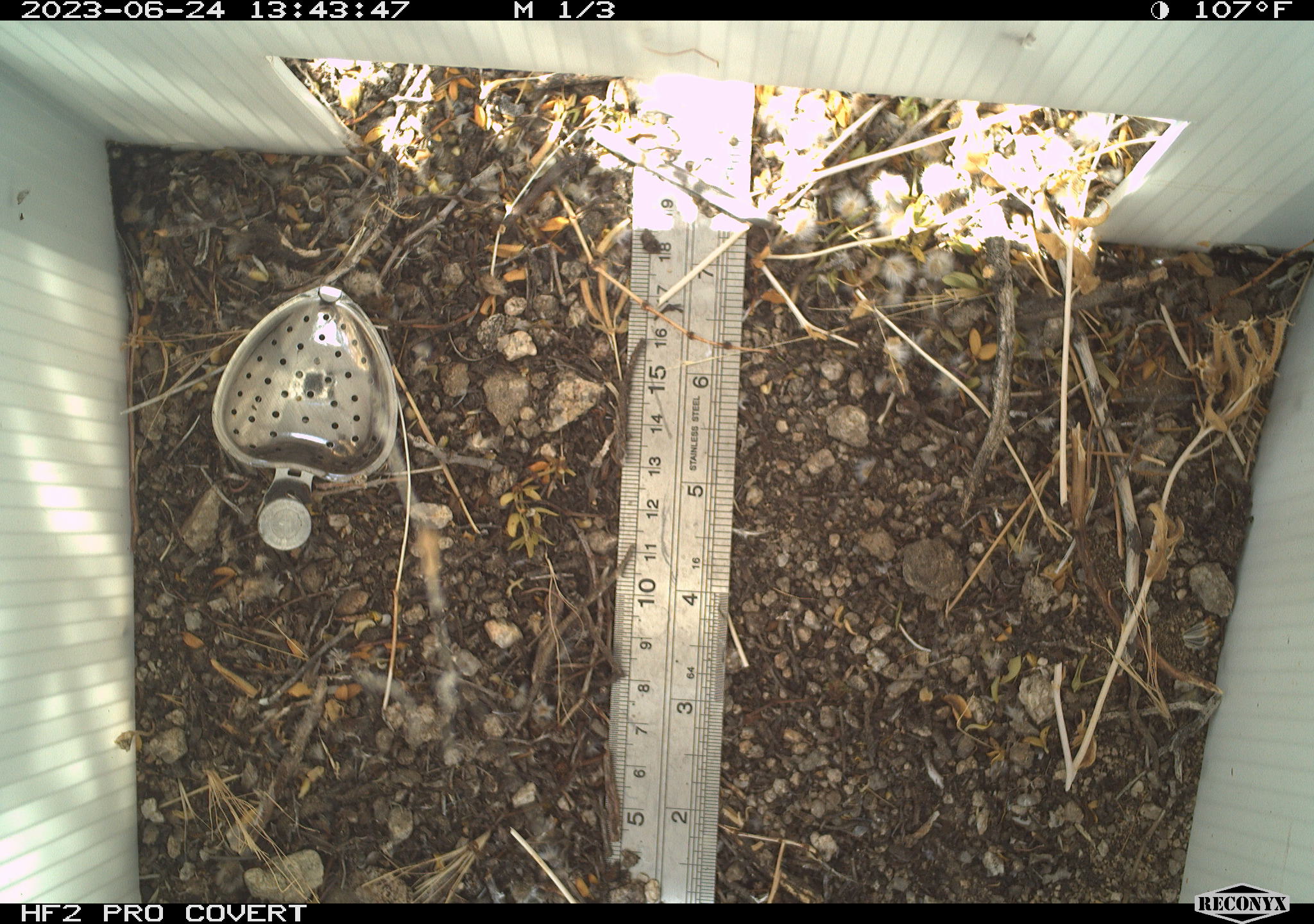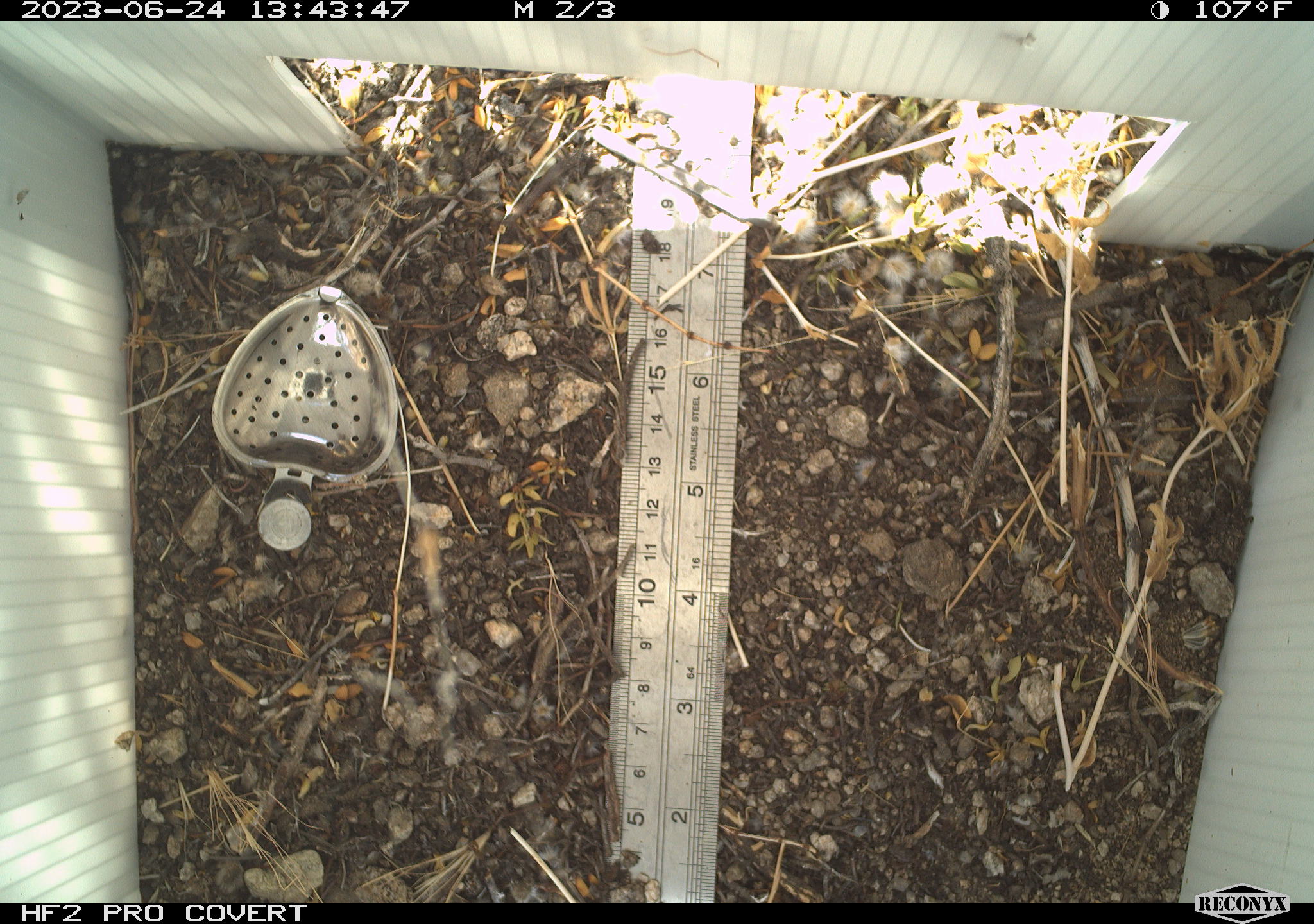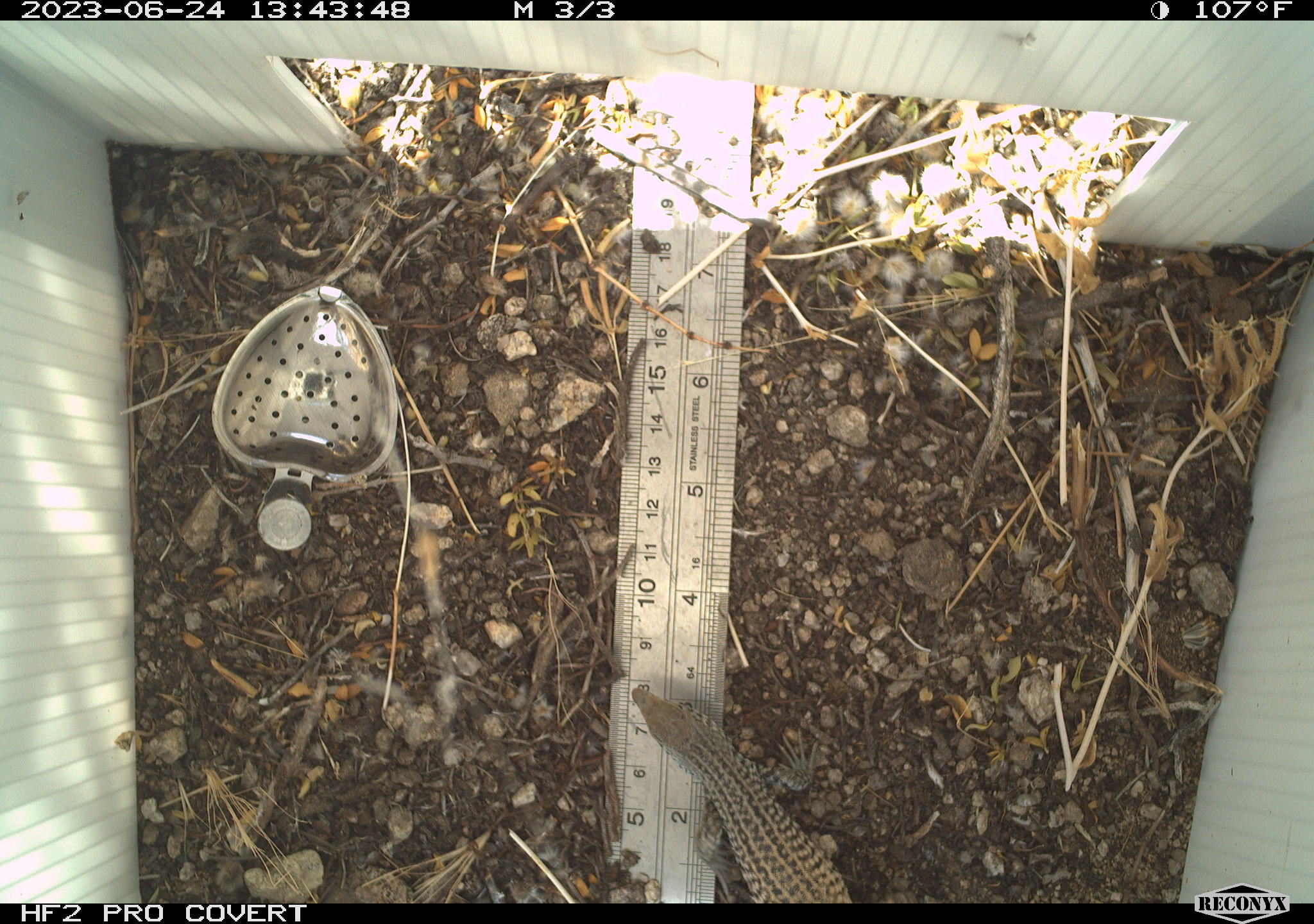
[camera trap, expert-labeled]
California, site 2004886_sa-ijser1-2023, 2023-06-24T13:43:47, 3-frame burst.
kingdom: Animalia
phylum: Chordata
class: Reptilia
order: Squamata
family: Teiidae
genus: Aspidoscelis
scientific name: Aspidoscelis tigris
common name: western whiptail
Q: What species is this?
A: Western whiptail (Aspidoscelis tigris).